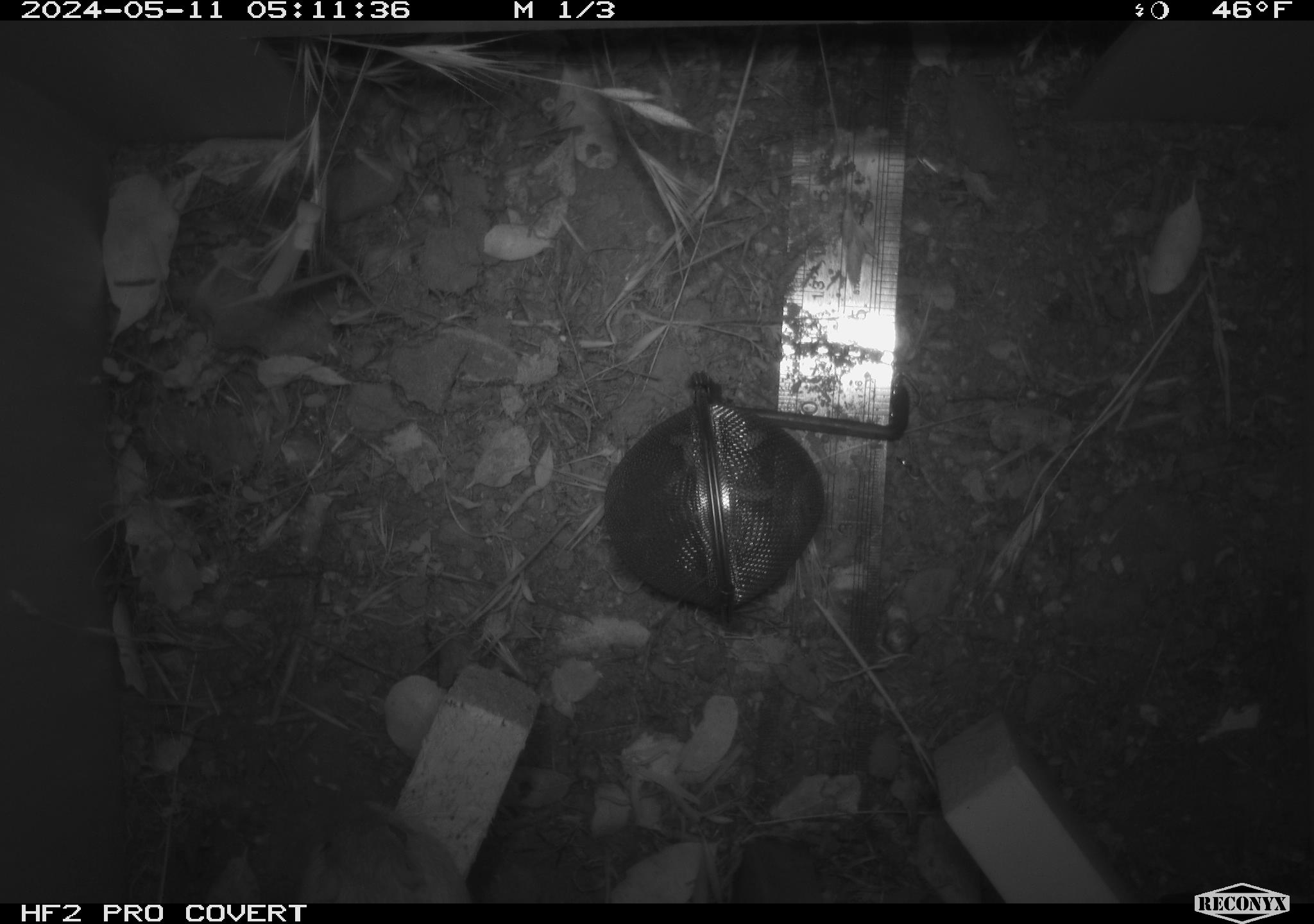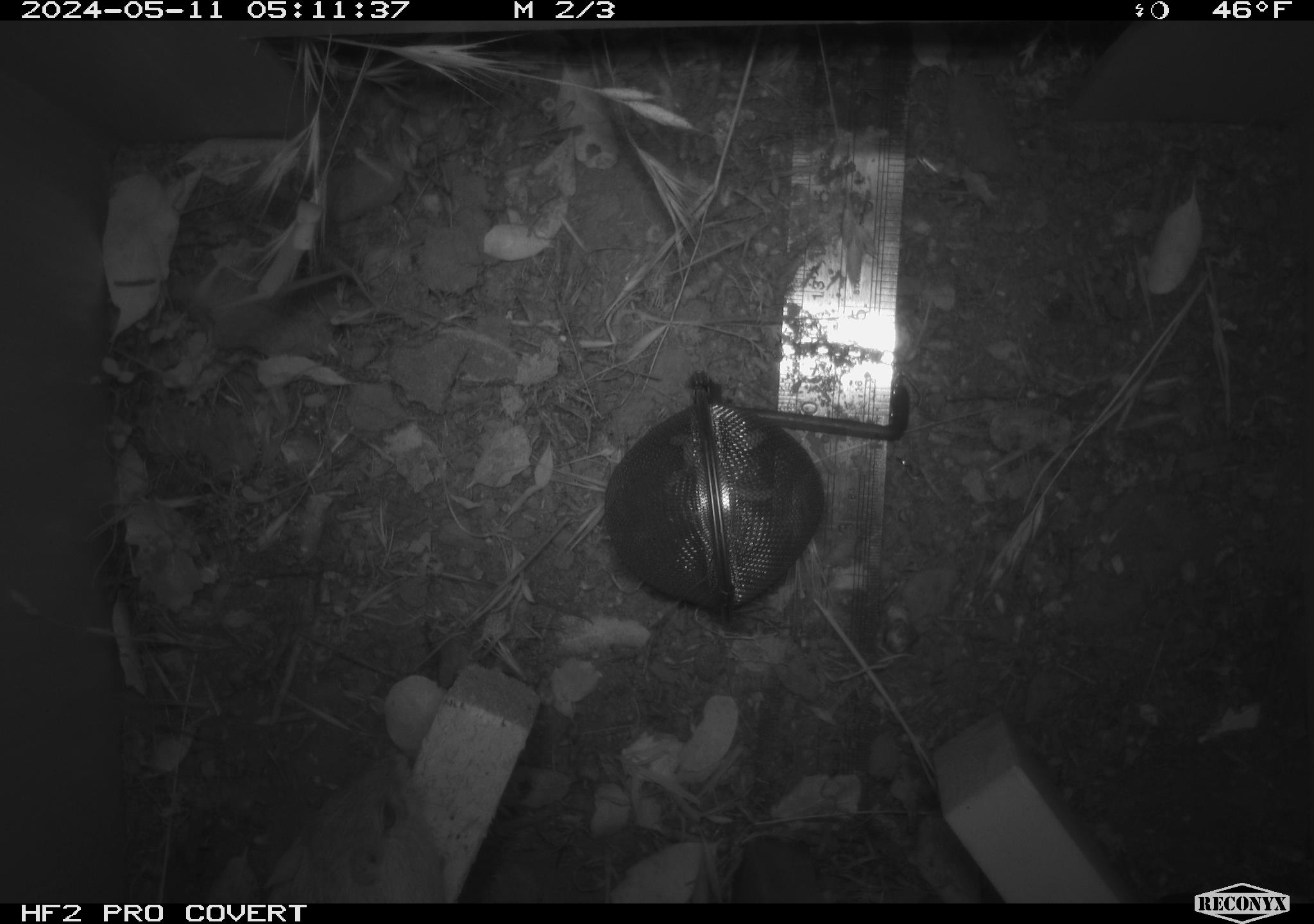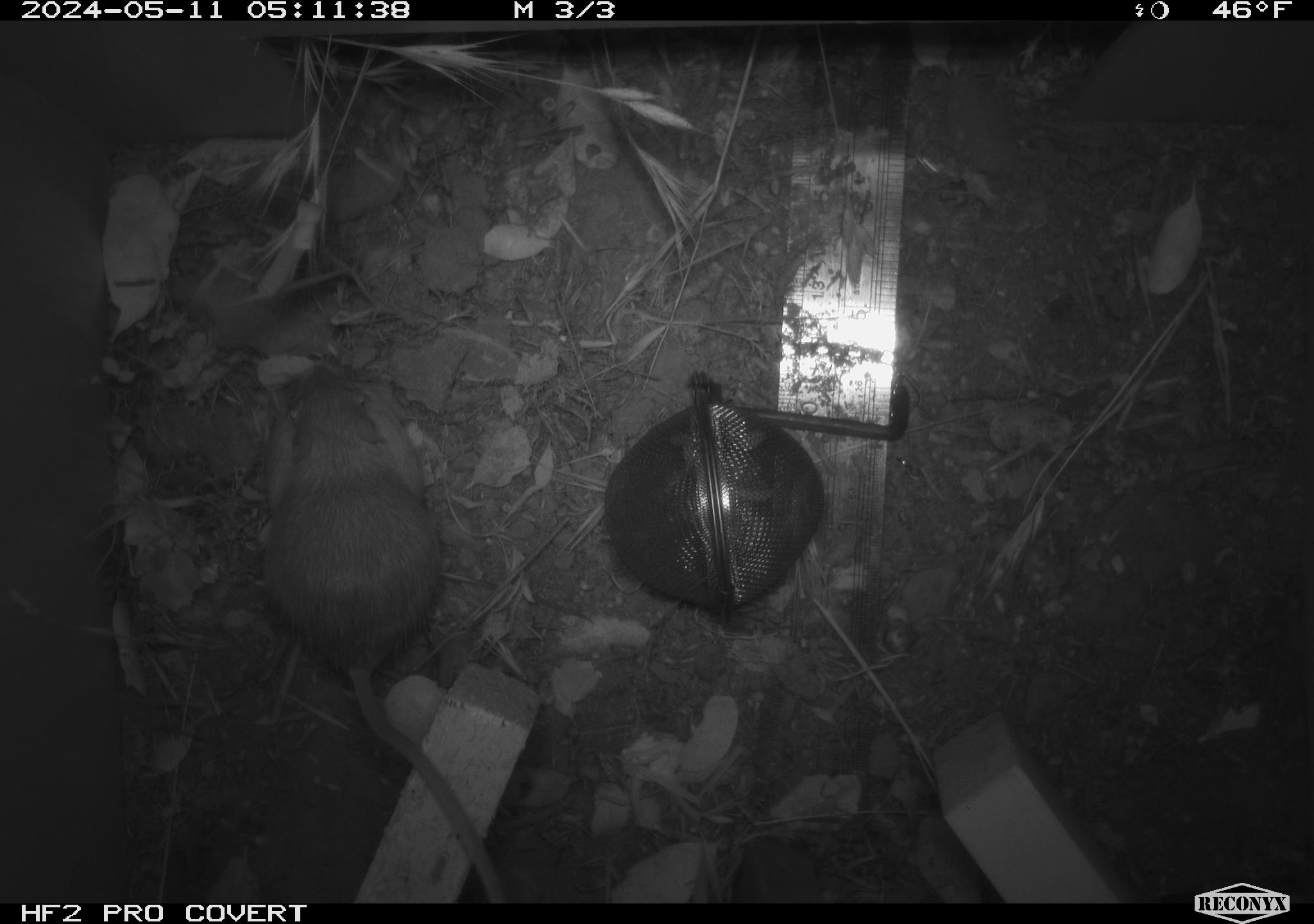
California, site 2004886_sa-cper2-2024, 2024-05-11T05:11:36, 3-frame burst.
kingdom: Animalia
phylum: Chordata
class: Mammalia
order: Rodentia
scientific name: Rodentia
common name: rodent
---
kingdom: Animalia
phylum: Chordata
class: Mammalia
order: Rodentia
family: Heteromyidae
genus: Dipodomys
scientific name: Dipodomys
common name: kangaroo rats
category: dipodomys species